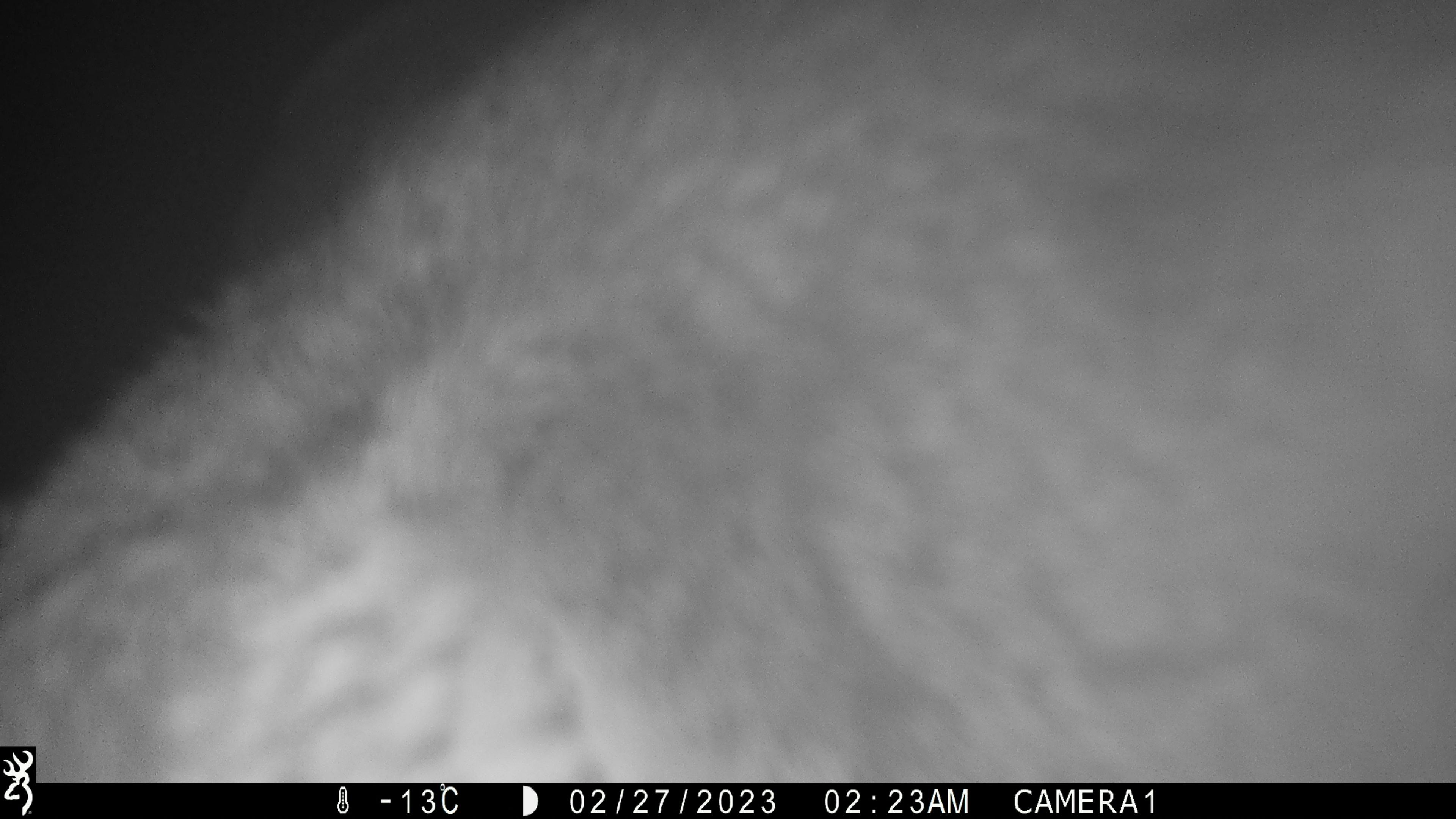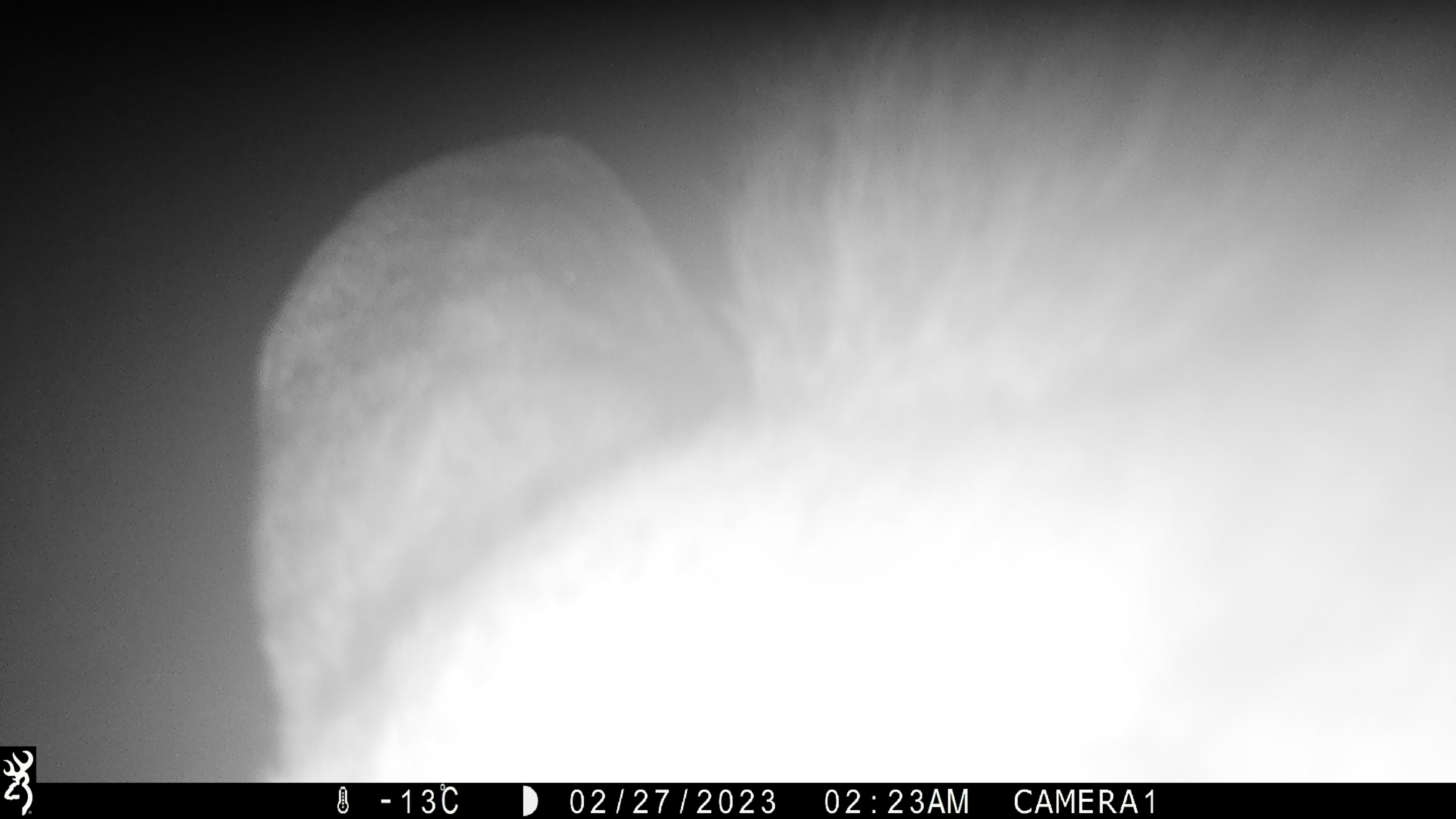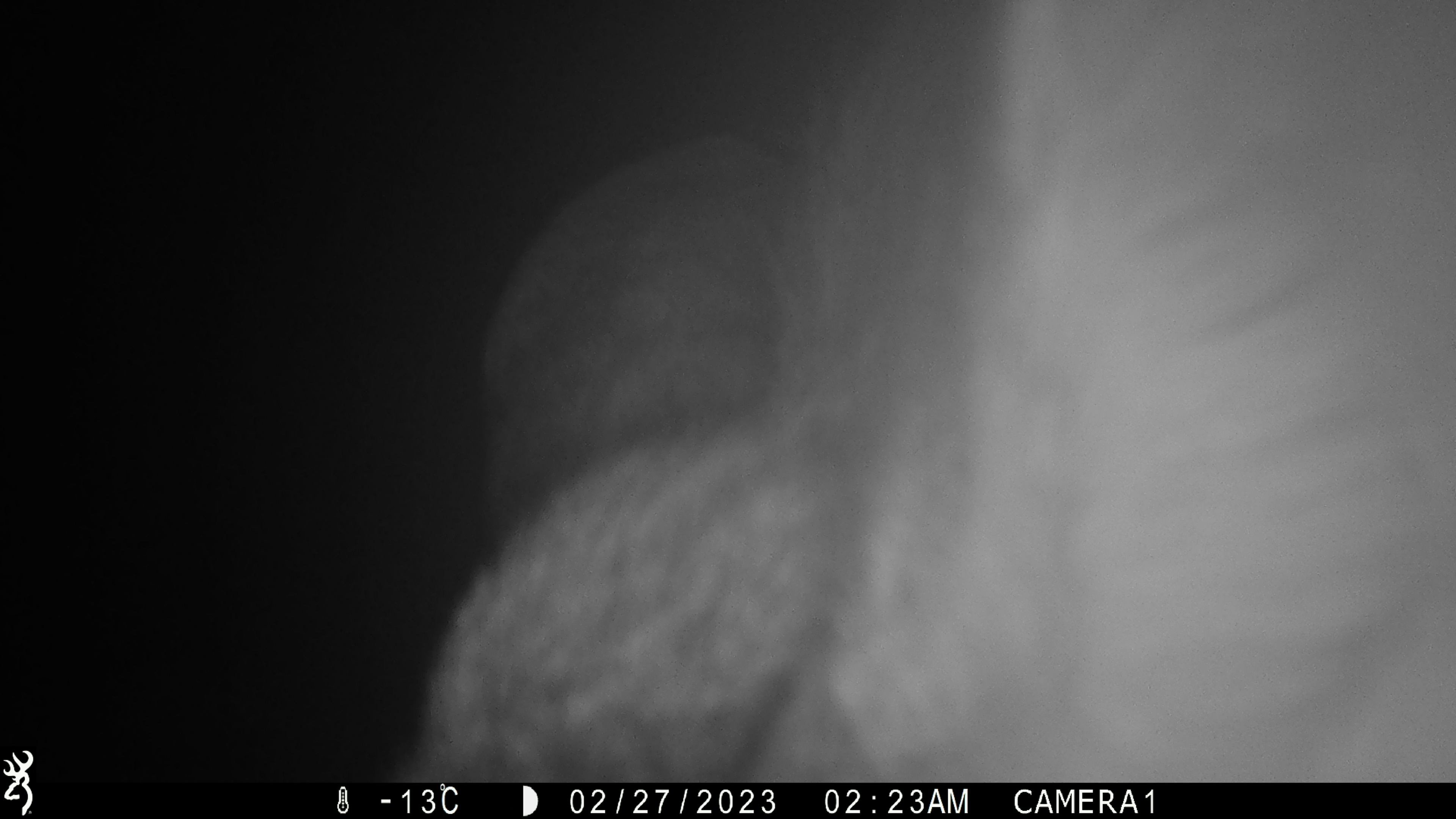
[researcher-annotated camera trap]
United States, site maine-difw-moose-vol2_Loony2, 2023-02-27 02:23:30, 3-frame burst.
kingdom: Animalia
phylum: Chordata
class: Mammalia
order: Artiodactyla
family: Cervidae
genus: Alces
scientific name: Alces alces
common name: moose